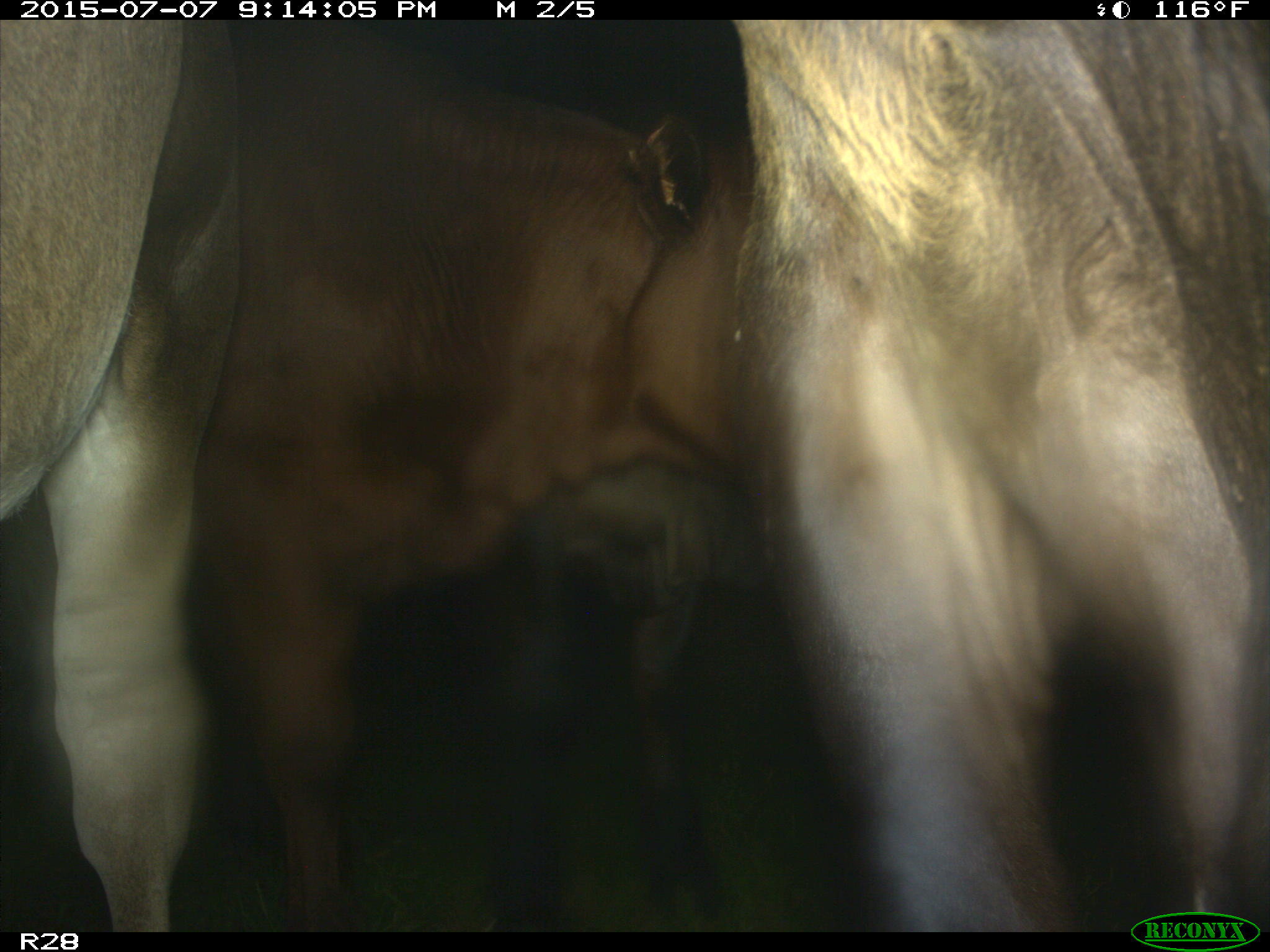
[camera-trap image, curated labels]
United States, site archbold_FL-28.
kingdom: Animalia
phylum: Chordata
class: Mammalia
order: Artiodactyla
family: Bovidae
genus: Bos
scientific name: Bos taurus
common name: domestic cow